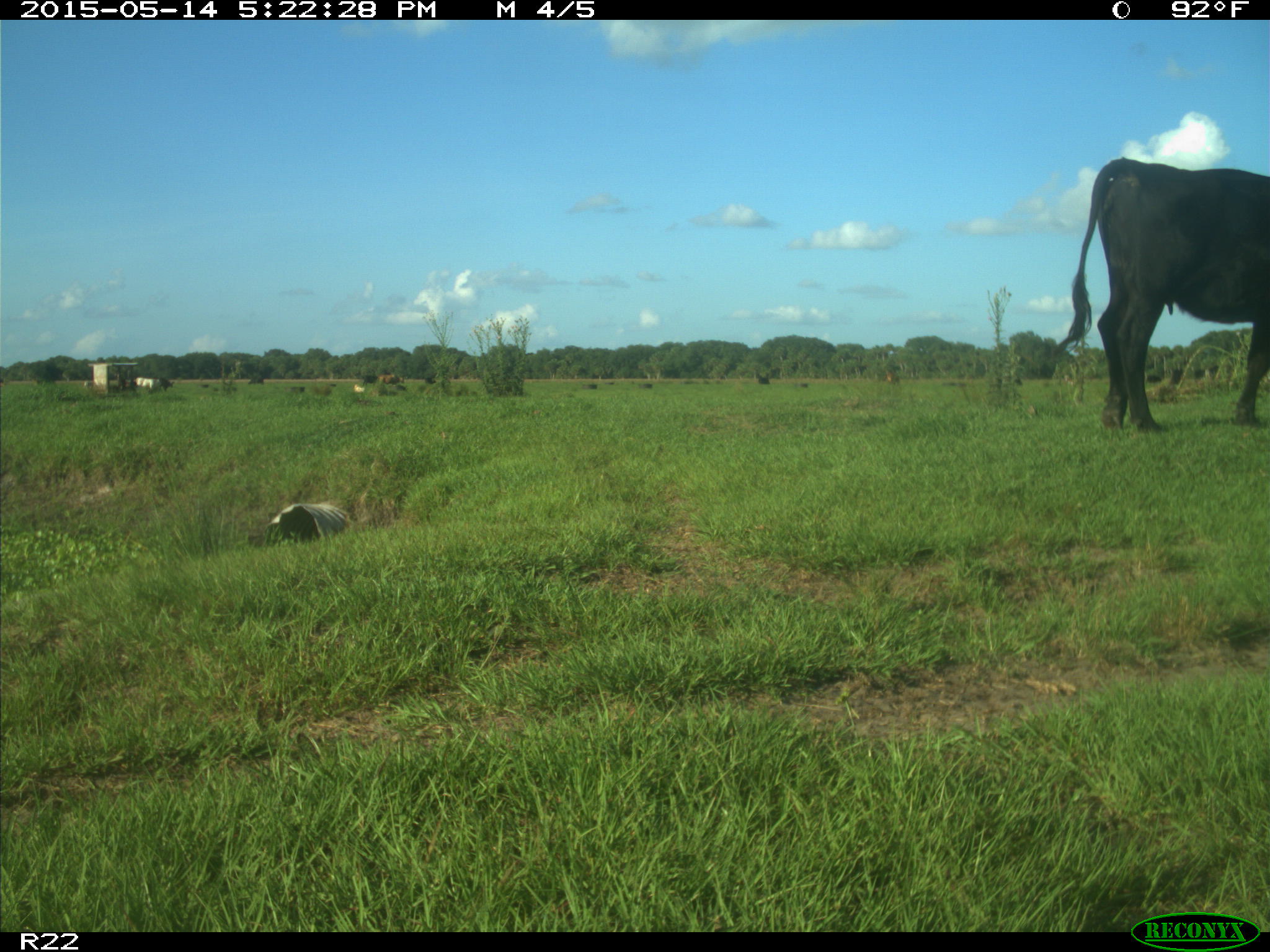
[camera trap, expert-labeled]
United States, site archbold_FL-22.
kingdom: Animalia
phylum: Chordata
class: Mammalia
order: Artiodactyla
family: Bovidae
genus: Bos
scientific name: Bos taurus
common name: domestic cow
Bos taurus (domestic cow).